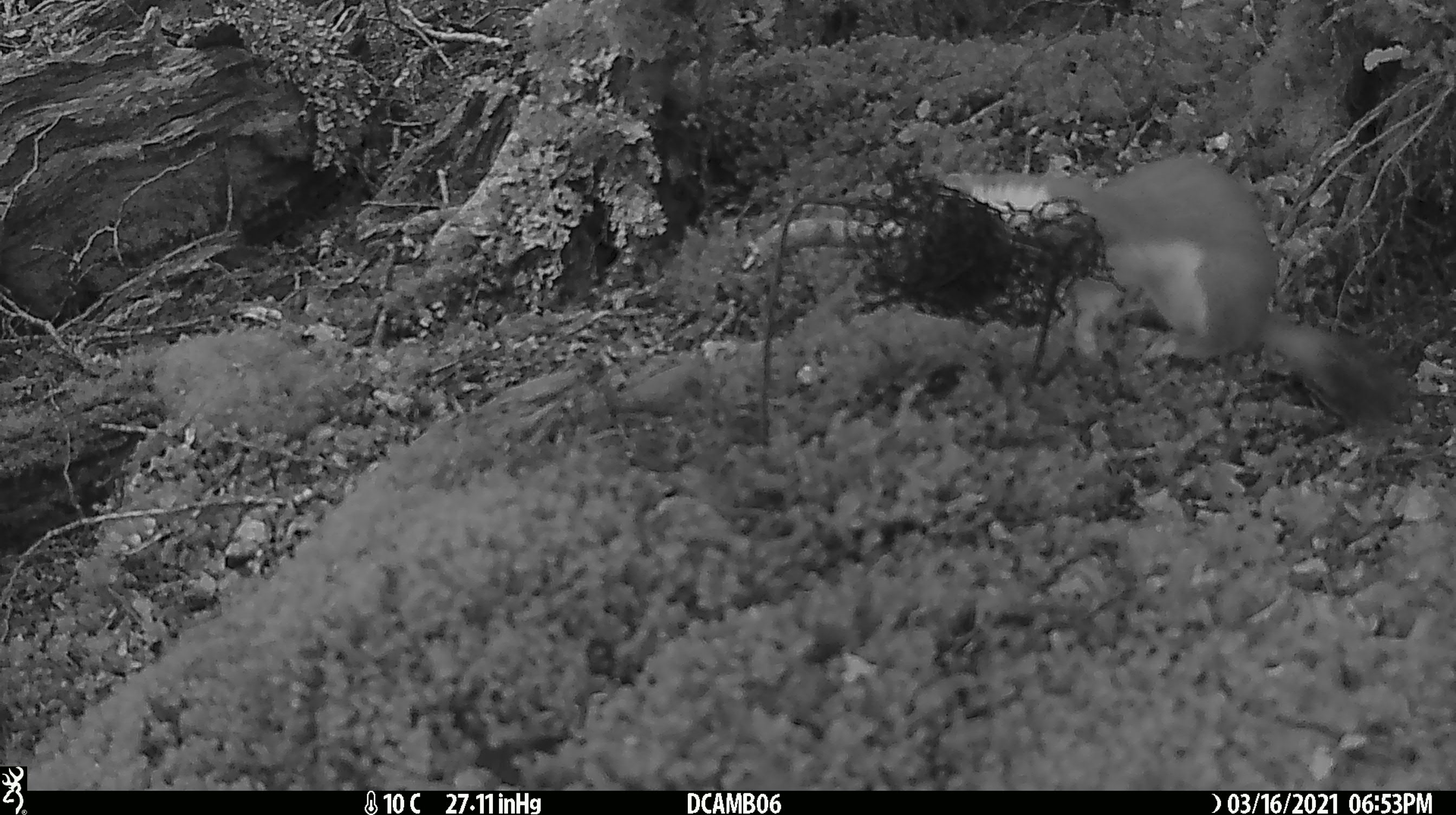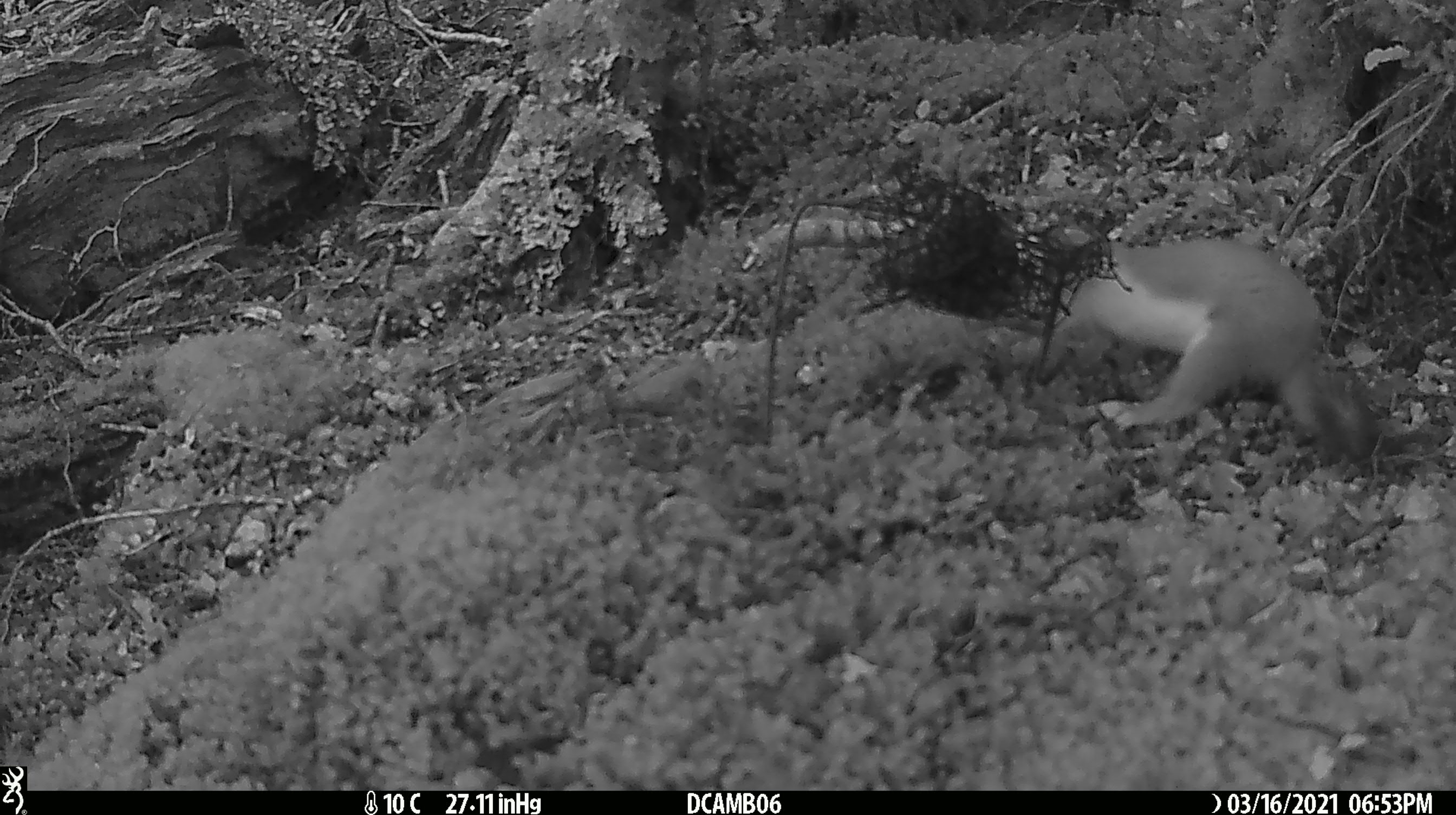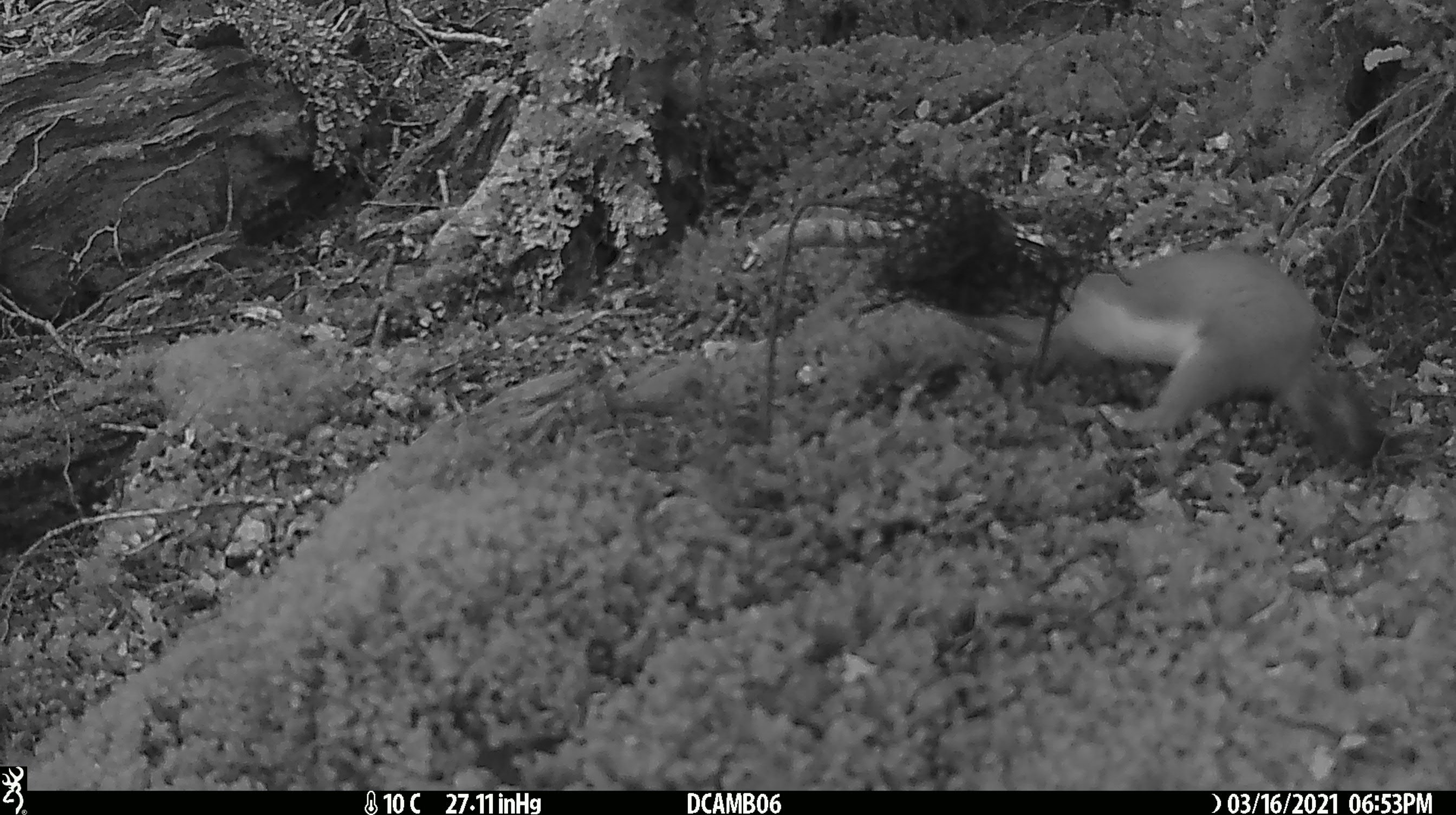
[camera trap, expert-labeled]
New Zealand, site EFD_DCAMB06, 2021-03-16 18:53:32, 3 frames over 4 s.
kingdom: Animalia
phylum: Chordata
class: Mammalia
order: Carnivora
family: Mustelidae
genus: Mustela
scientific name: Mustela erminea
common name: stoat